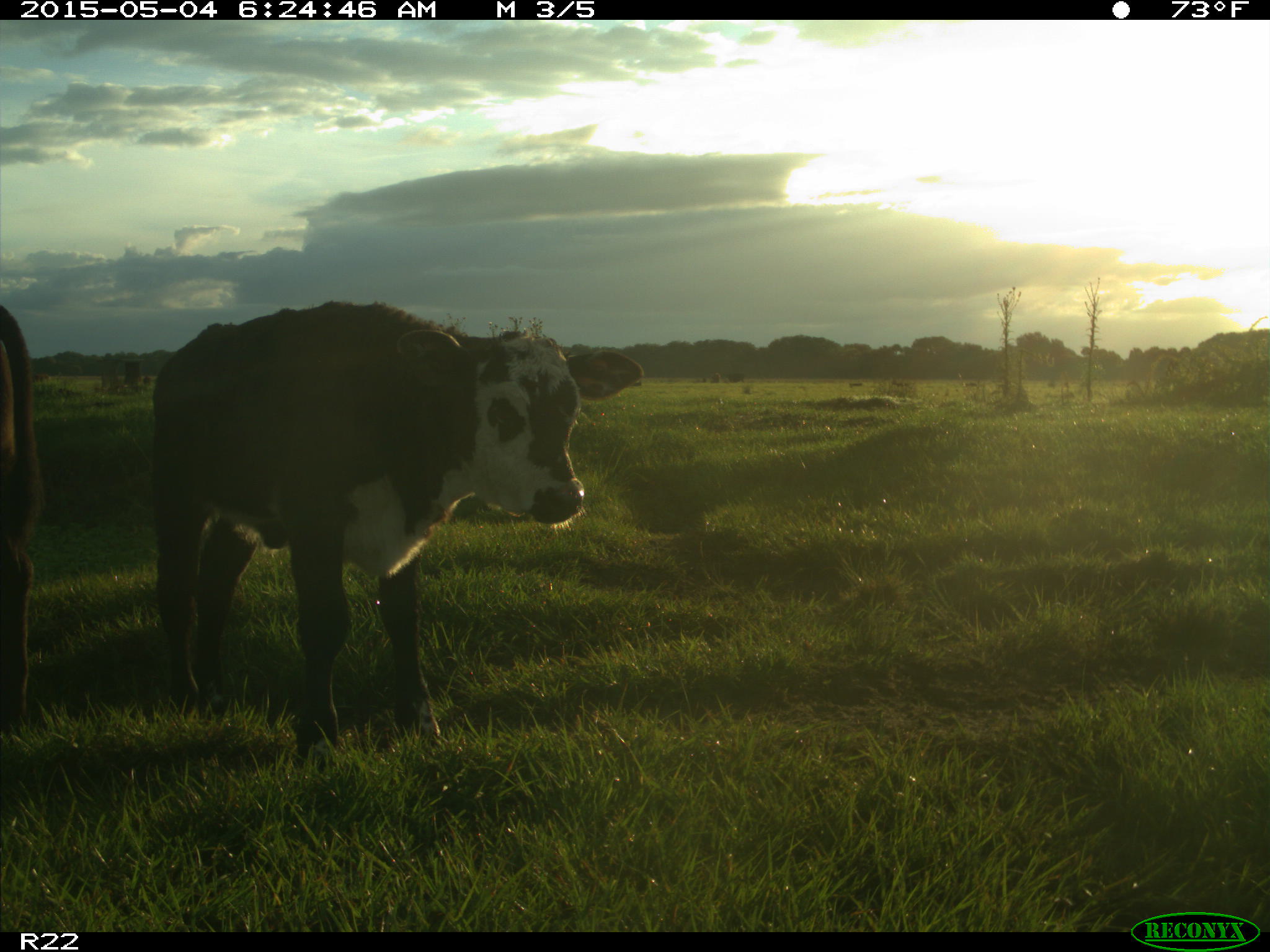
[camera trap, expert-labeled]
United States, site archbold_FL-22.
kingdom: Animalia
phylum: Chordata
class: Mammalia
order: Artiodactyla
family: Bovidae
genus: Bos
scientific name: Bos taurus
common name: domestic cow